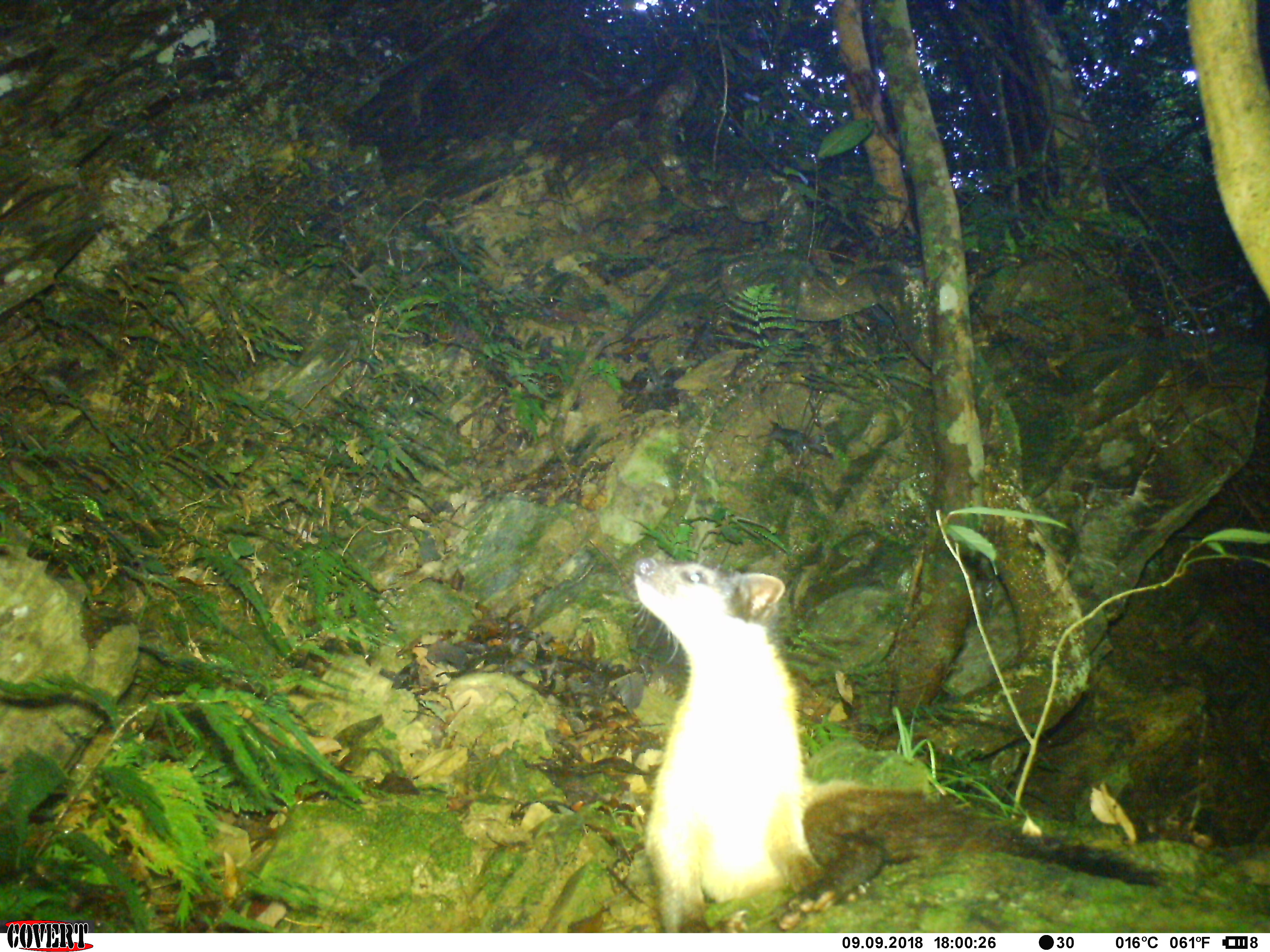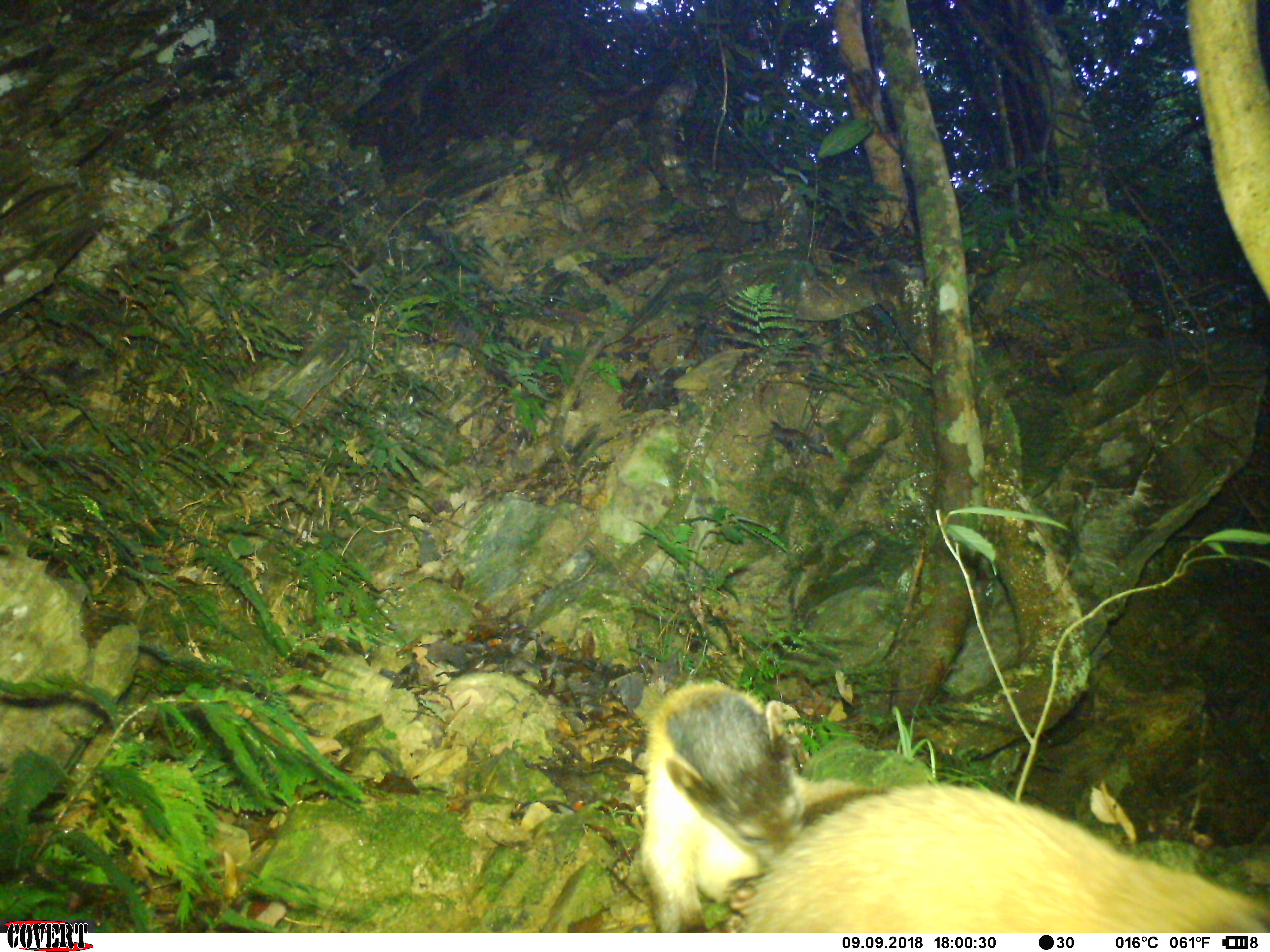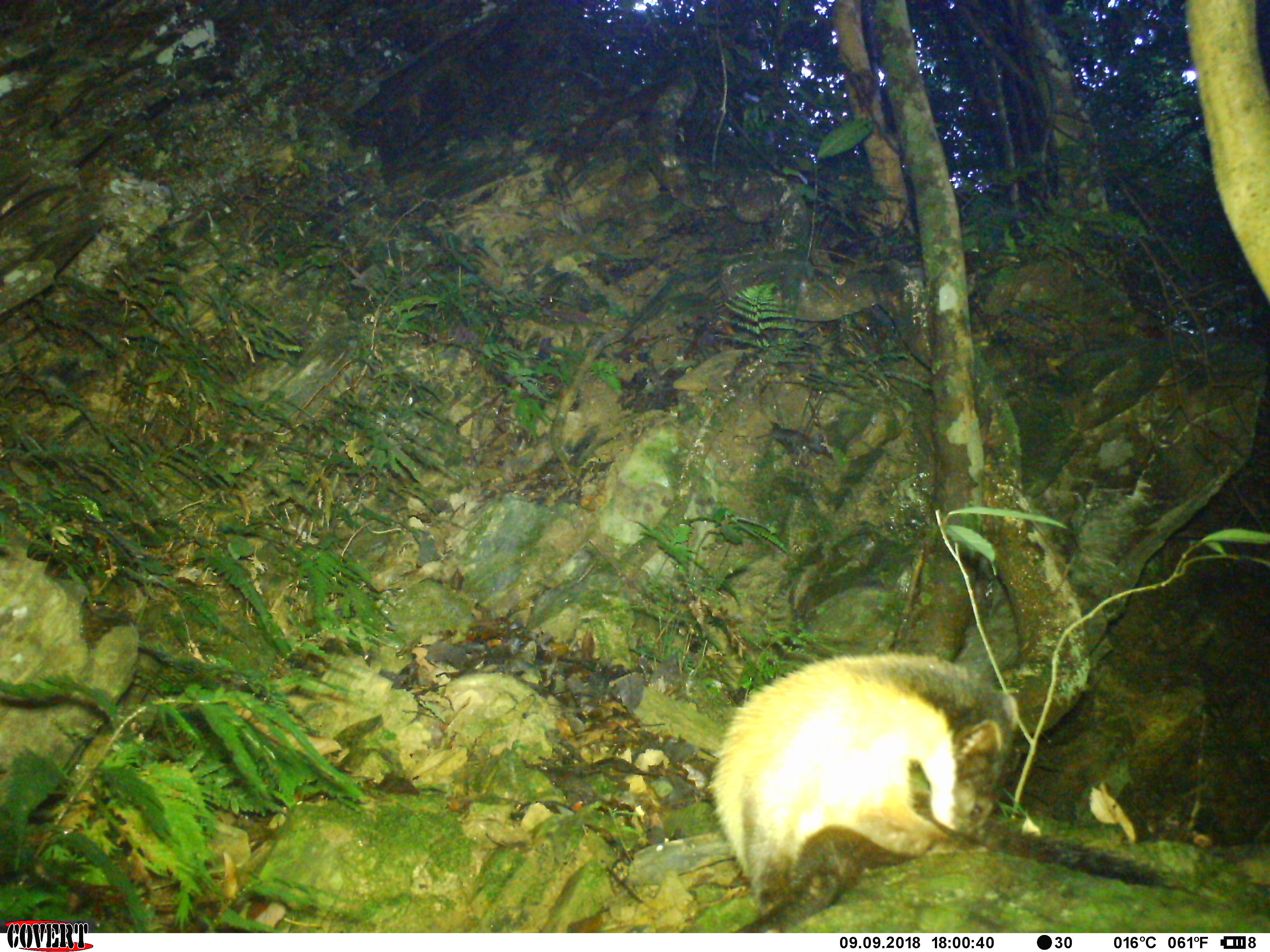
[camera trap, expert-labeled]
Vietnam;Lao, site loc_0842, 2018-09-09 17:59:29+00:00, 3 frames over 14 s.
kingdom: Animalia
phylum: Chordata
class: Mammalia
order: Carnivora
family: Mustelidae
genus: Martes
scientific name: Martes flavigula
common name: yellow-throated marten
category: yellow throated marten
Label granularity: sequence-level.